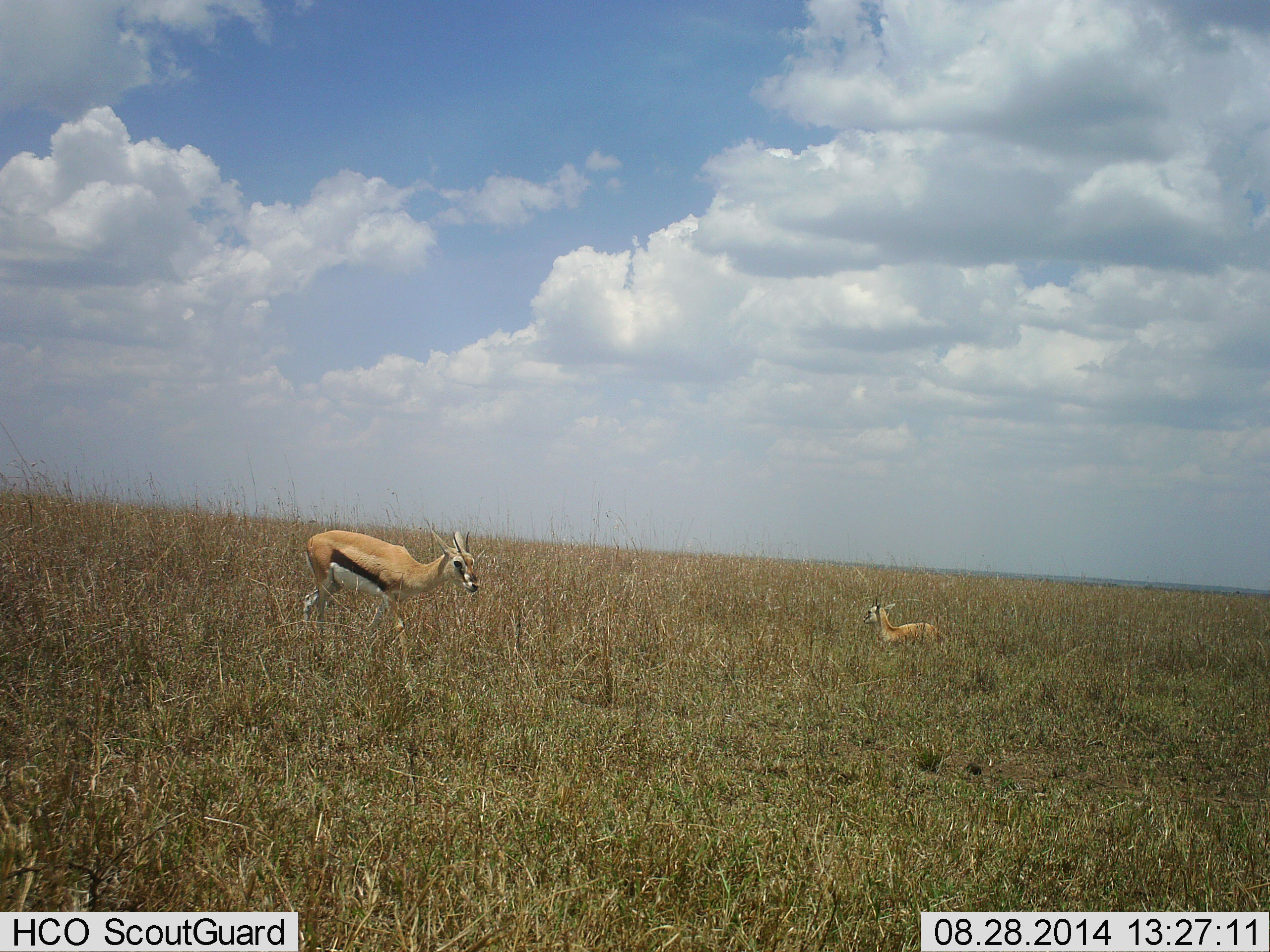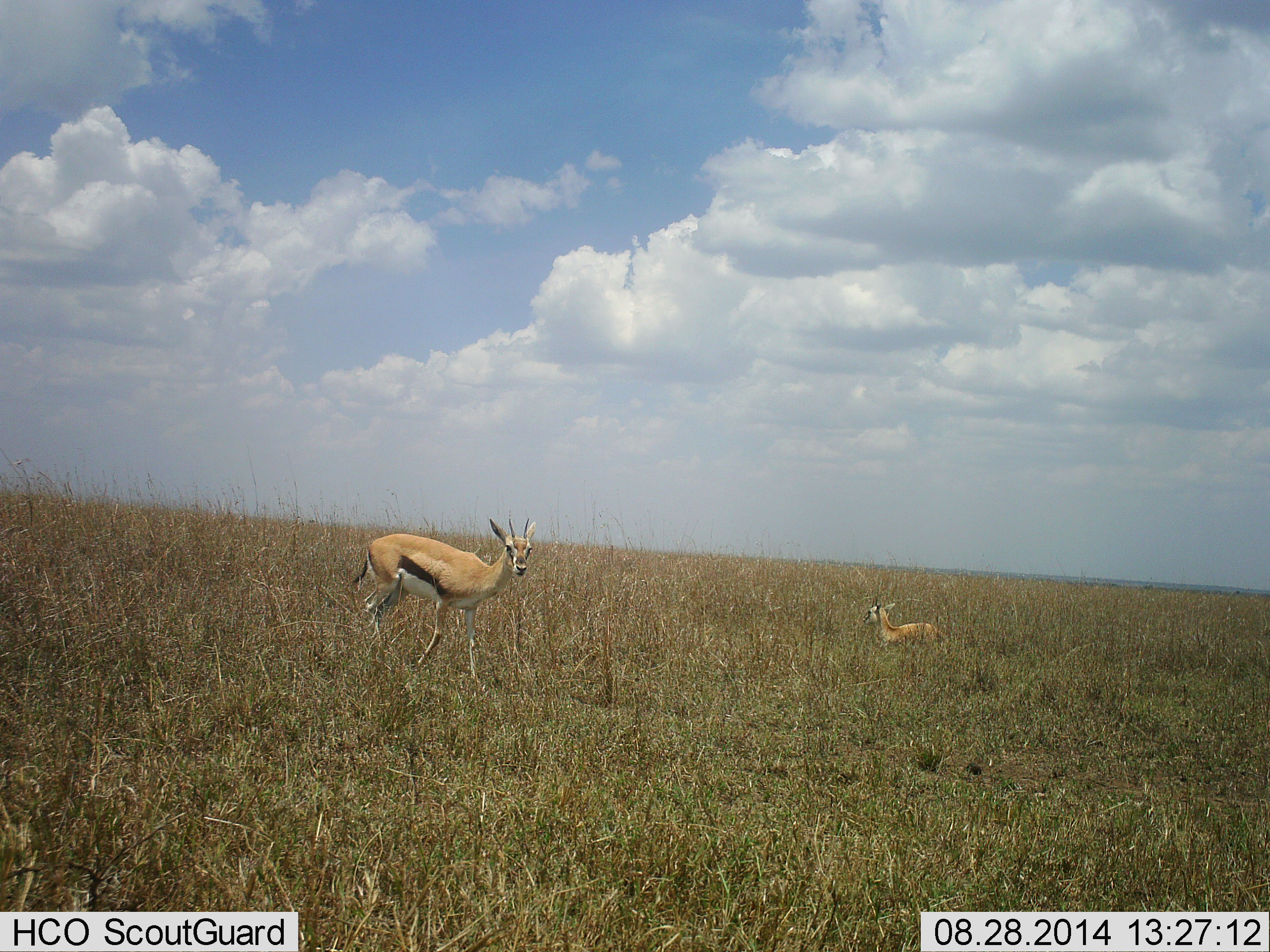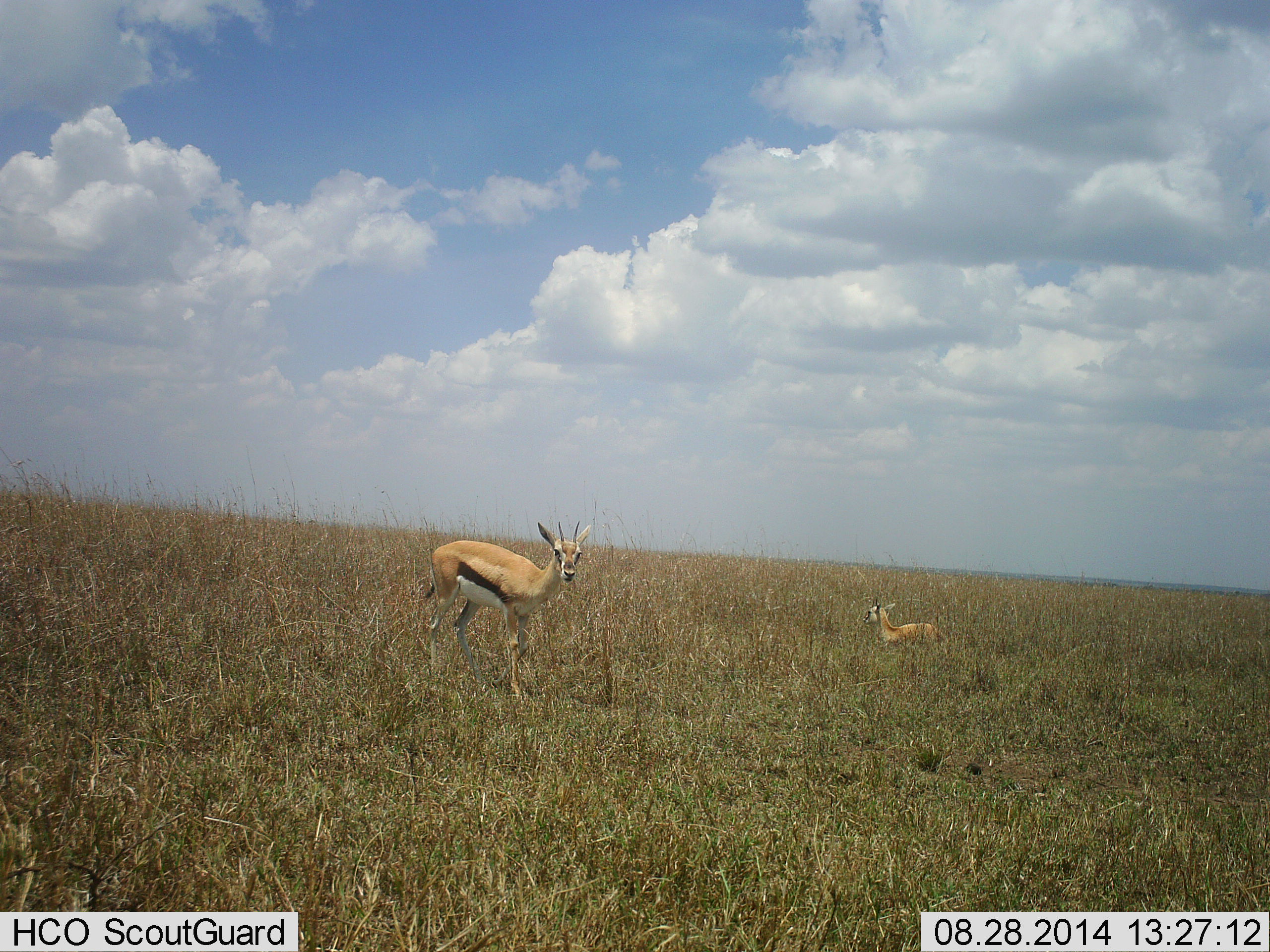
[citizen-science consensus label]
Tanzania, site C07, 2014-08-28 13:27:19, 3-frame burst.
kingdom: Animalia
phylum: Chordata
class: Mammalia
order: Artiodactyla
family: Bovidae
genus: Eudorcas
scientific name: Eudorcas thomsonii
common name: thomson's gazelle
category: gazellethomsons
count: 2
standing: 40%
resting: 90%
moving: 70%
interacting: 0%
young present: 30%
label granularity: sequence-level